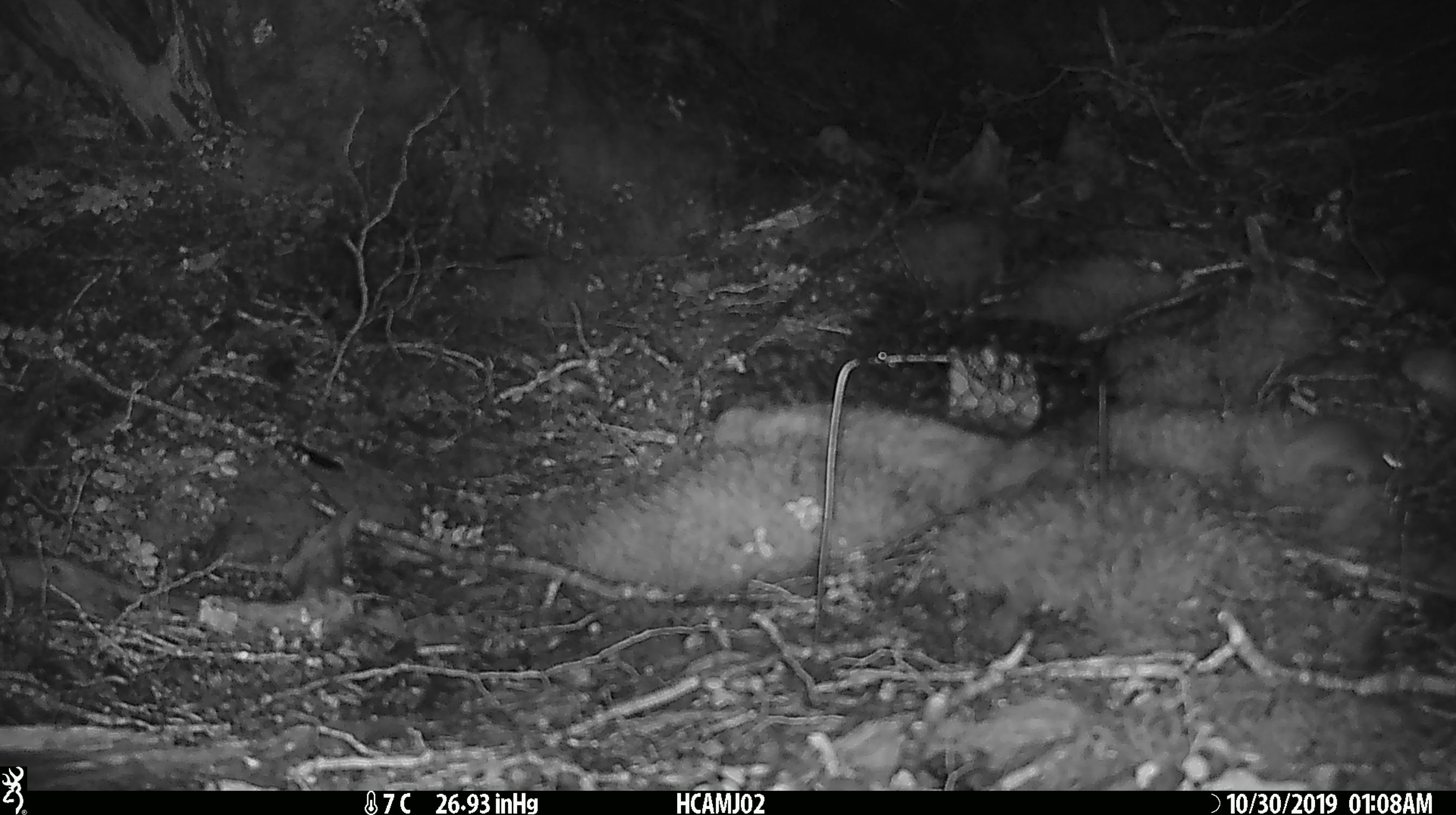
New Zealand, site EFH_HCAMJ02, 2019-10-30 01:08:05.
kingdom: Animalia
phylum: Chordata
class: Mammalia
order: Rodentia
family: Muridae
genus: Mus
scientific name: Mus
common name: mouse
Mouse (Mus).